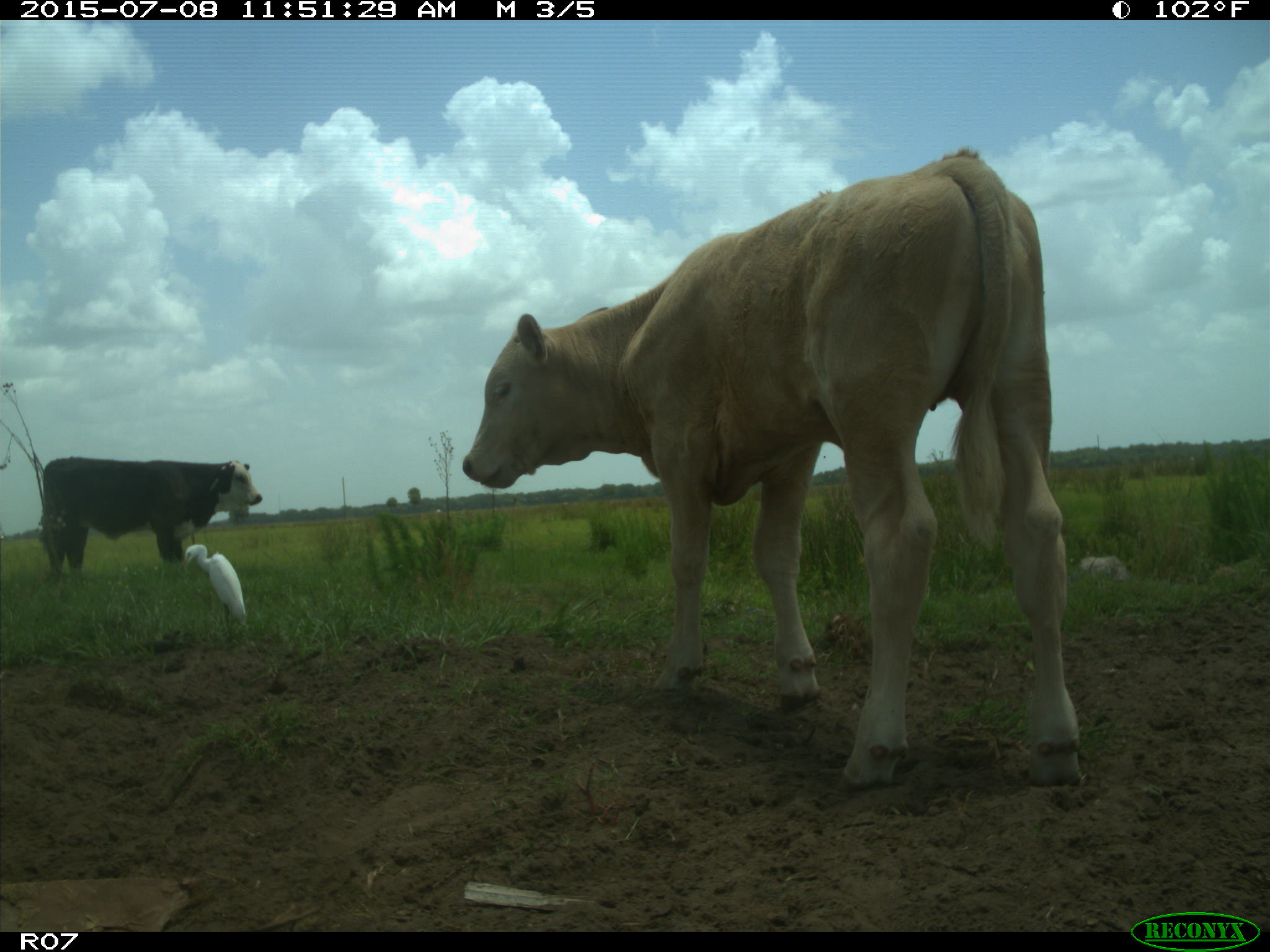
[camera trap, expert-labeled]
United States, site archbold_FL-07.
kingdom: Animalia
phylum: Chordata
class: Mammalia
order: Artiodactyla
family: Bovidae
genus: Bos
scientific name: Bos taurus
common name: domestic cow